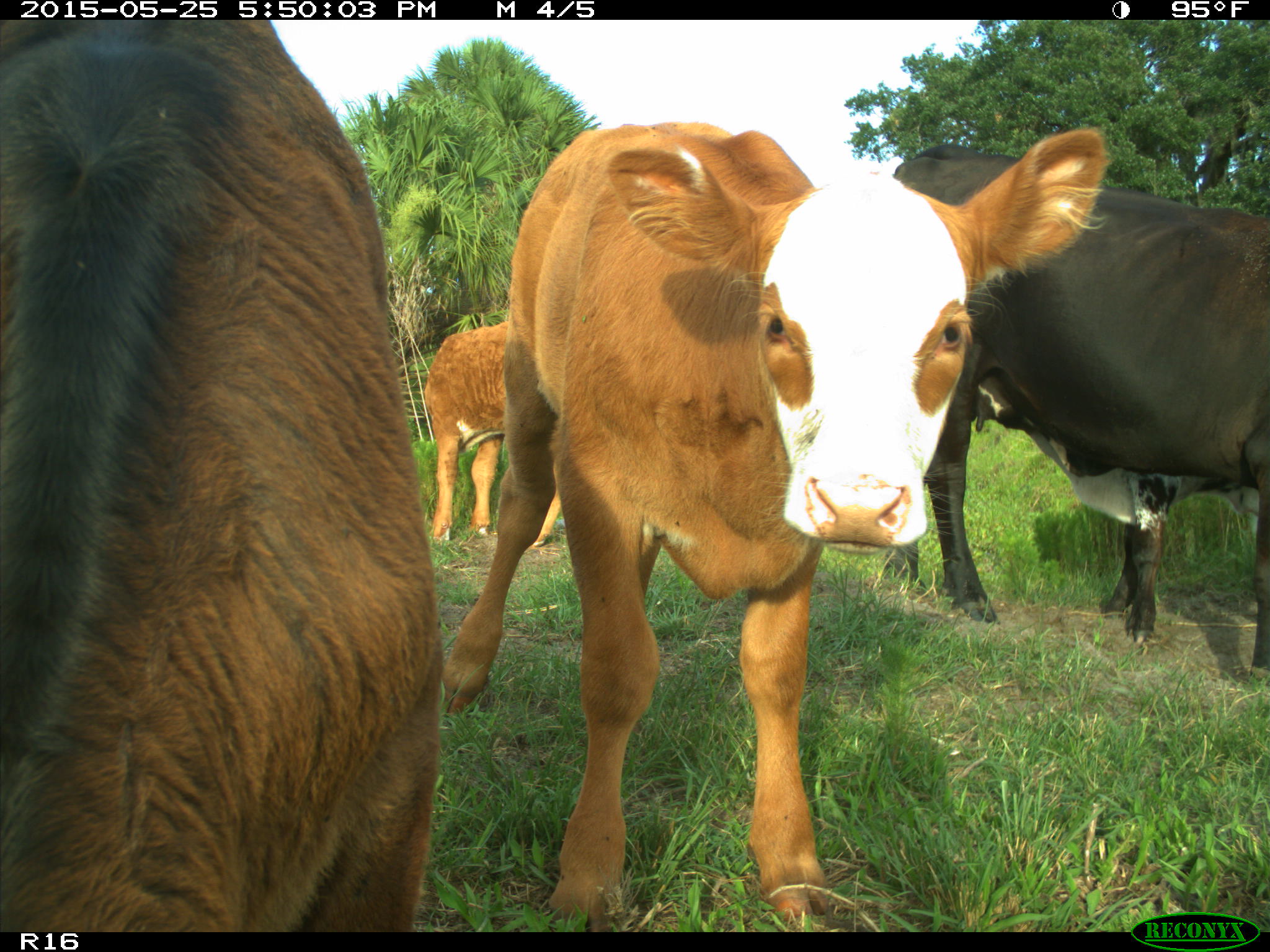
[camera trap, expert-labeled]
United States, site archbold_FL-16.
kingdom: Animalia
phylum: Chordata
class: Mammalia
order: Artiodactyla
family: Bovidae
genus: Bos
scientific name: Bos taurus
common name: domestic cow